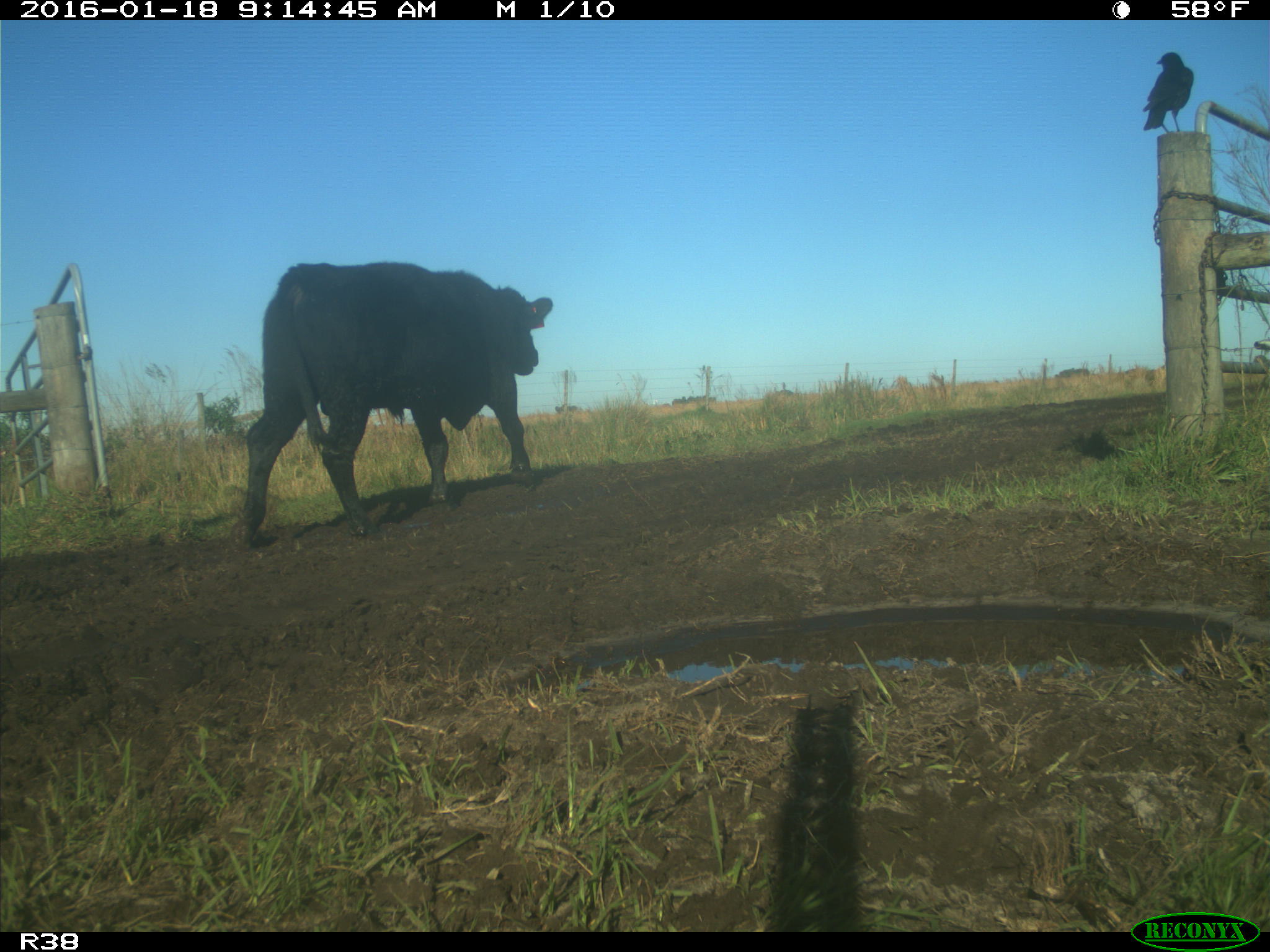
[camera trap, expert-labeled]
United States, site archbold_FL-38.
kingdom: Animalia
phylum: Chordata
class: Mammalia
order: Artiodactyla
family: Bovidae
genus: Bos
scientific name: Bos taurus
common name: domestic cow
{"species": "Bos taurus (domestic cow)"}